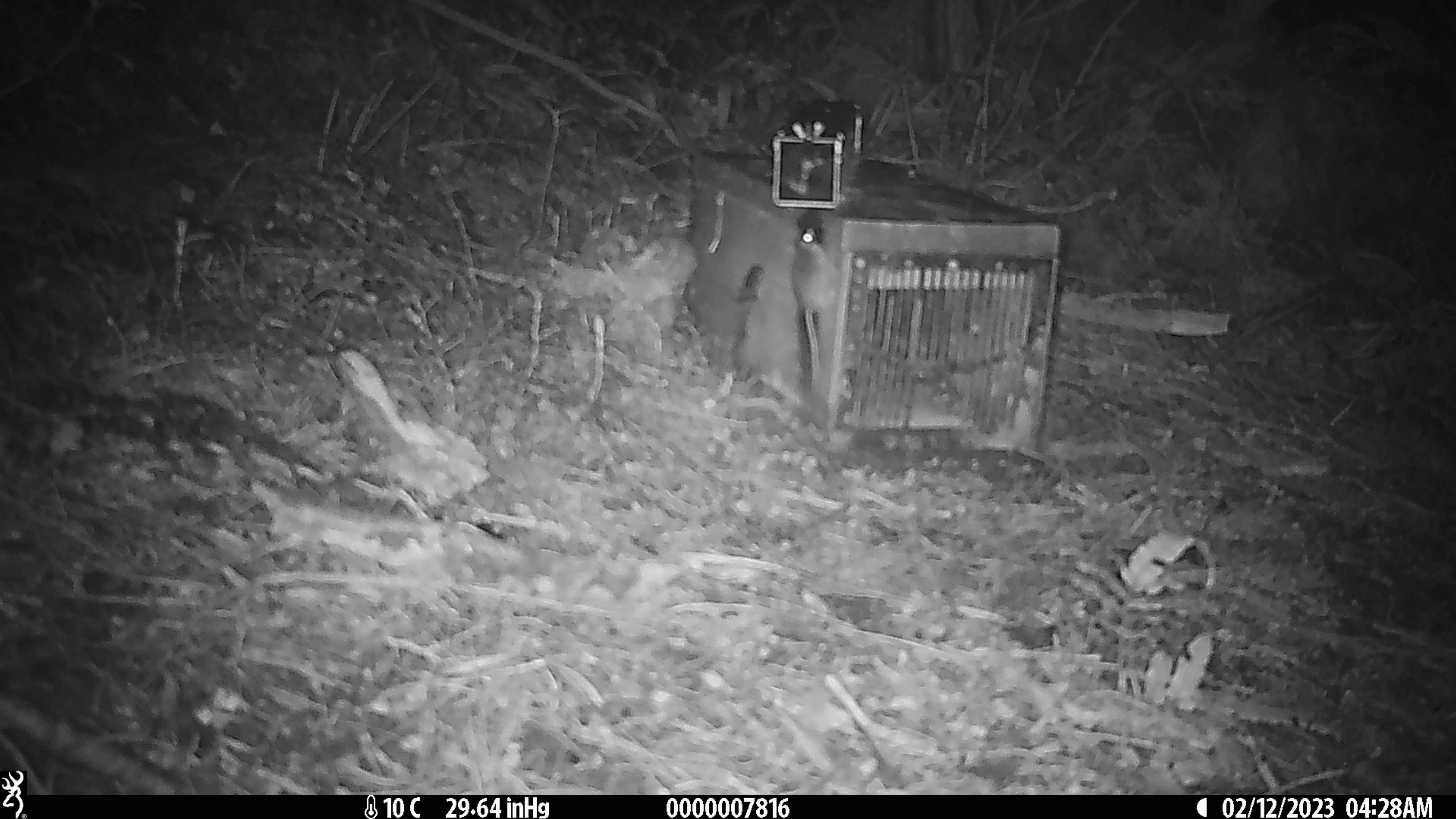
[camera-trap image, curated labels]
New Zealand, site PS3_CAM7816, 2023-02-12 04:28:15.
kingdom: Animalia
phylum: Chordata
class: Mammalia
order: Rodentia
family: Muridae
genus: Mus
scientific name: Mus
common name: mouse